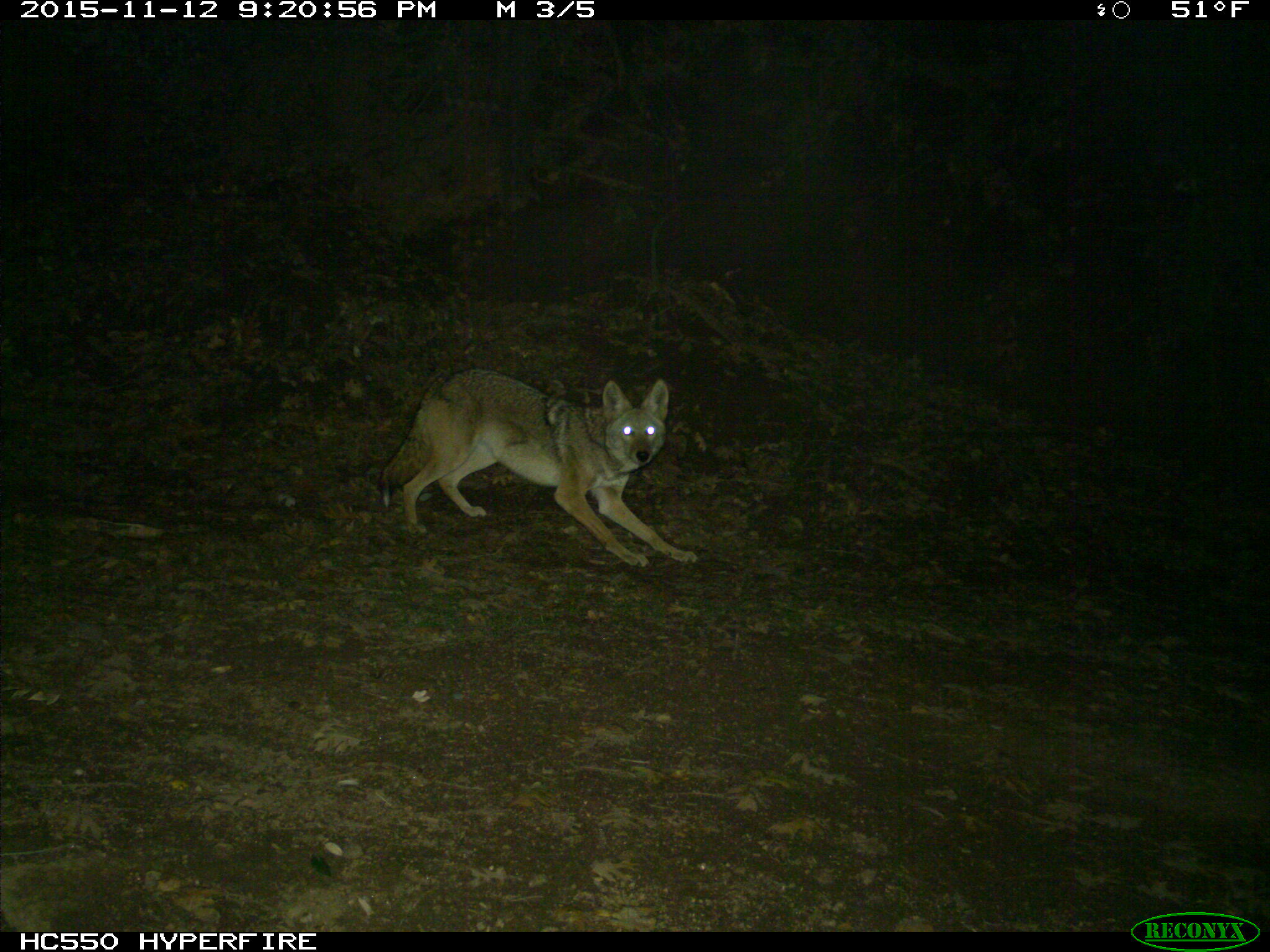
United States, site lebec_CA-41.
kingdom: Animalia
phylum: Chordata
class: Mammalia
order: Carnivora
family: Canidae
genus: Canis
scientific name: Canis latrans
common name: coyote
Canis latrans (coyote).